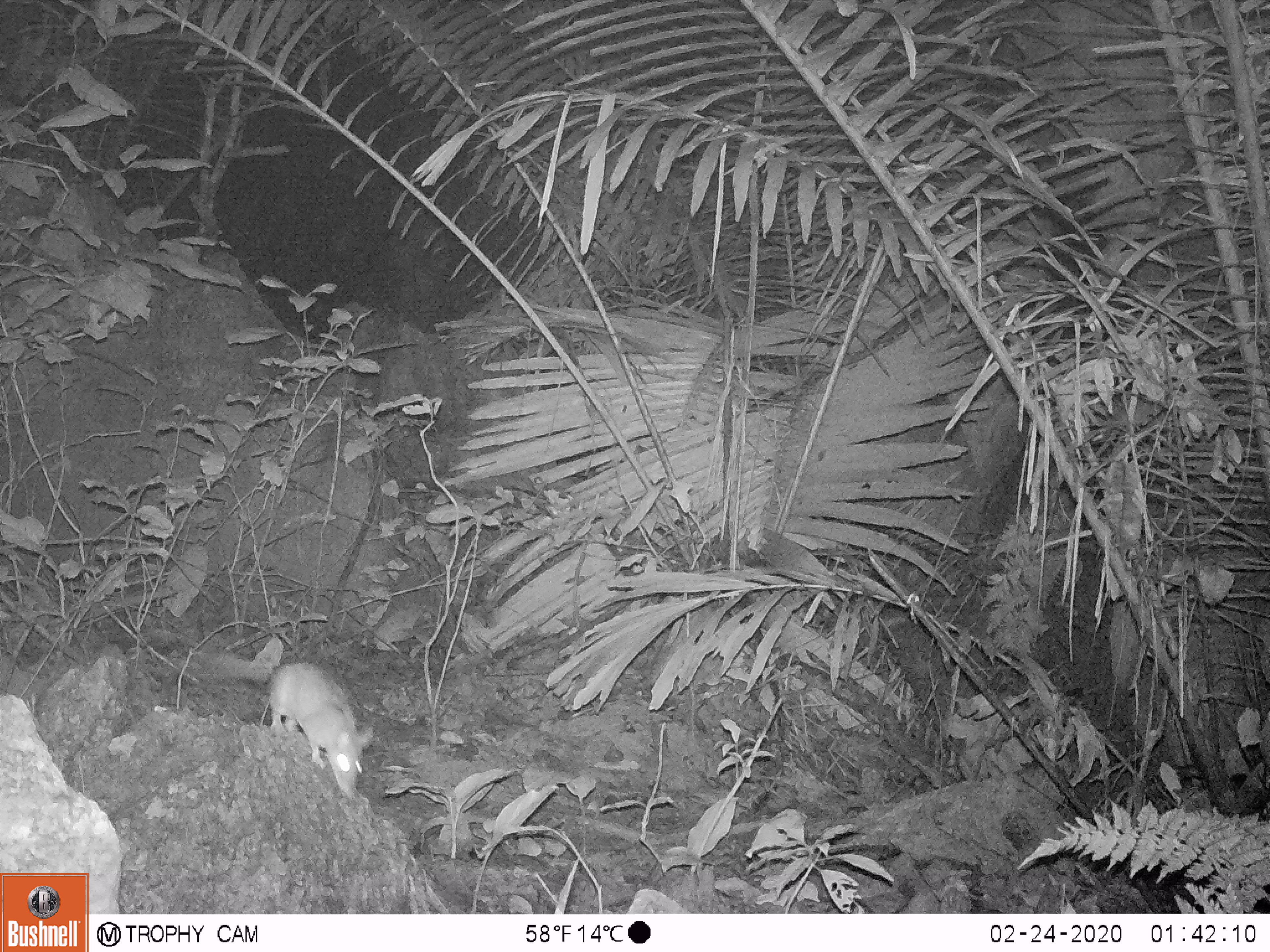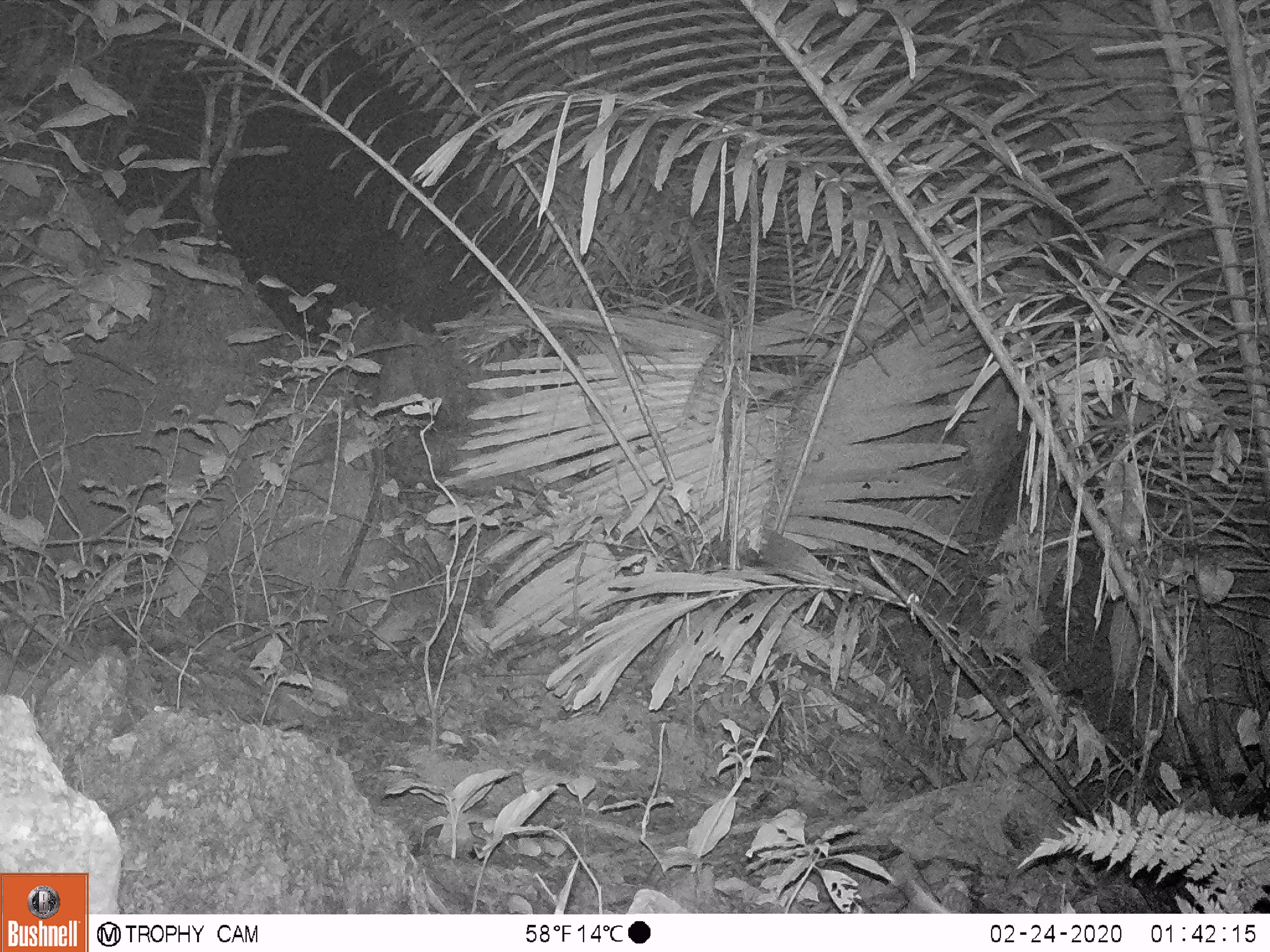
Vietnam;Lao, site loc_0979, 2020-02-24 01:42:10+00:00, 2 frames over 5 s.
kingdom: Animalia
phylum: Chordata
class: Mammalia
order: Rodentia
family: Muridae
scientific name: Muridae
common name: old-world mice and rats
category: unidentified murid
Unidentified murid (old-world mice and rats) (Muridae). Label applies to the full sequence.